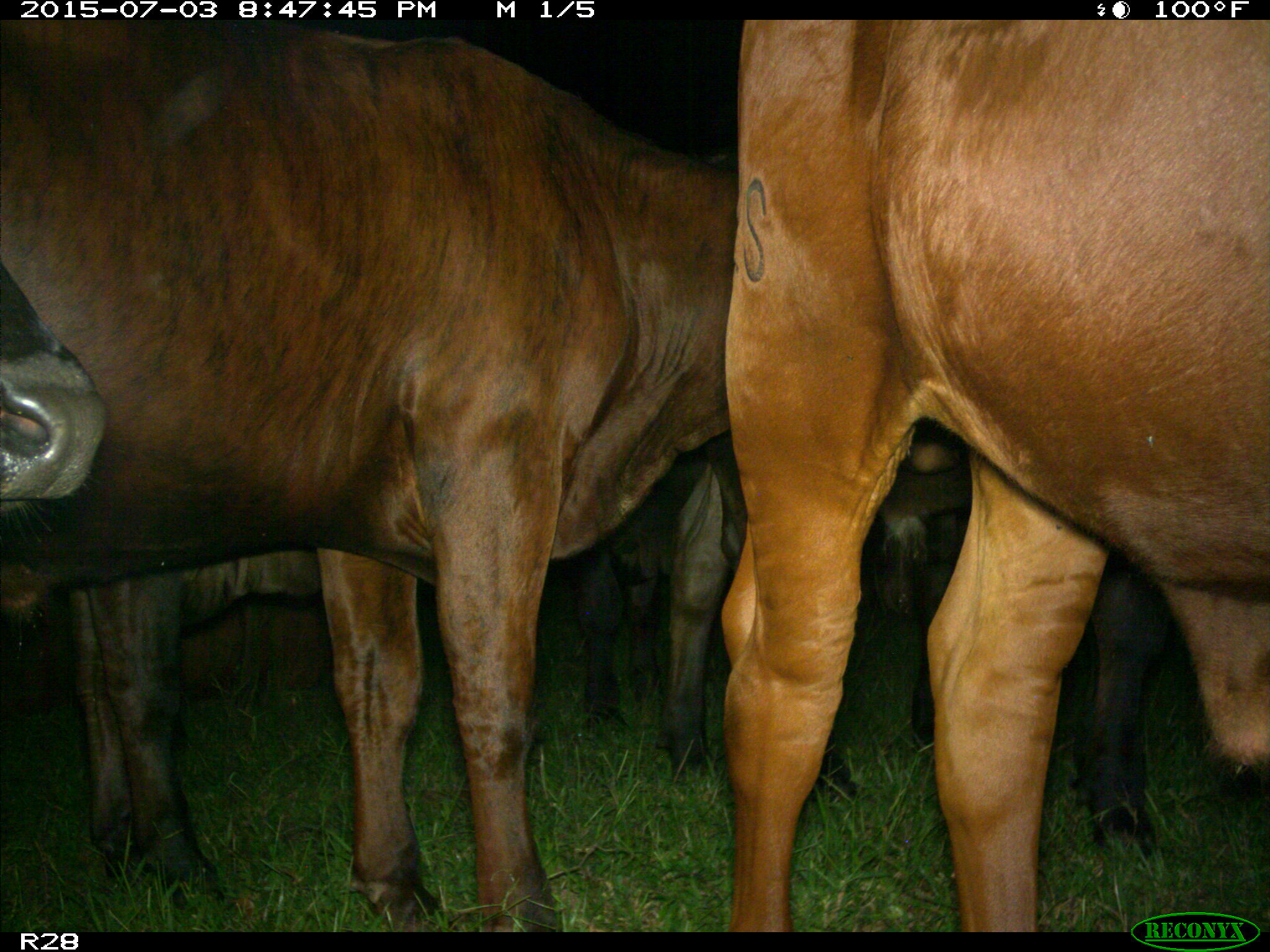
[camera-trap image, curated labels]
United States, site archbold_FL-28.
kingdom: Animalia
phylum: Chordata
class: Mammalia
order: Artiodactyla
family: Bovidae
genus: Bos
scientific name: Bos taurus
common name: domestic cow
Bos taurus (domestic cow).